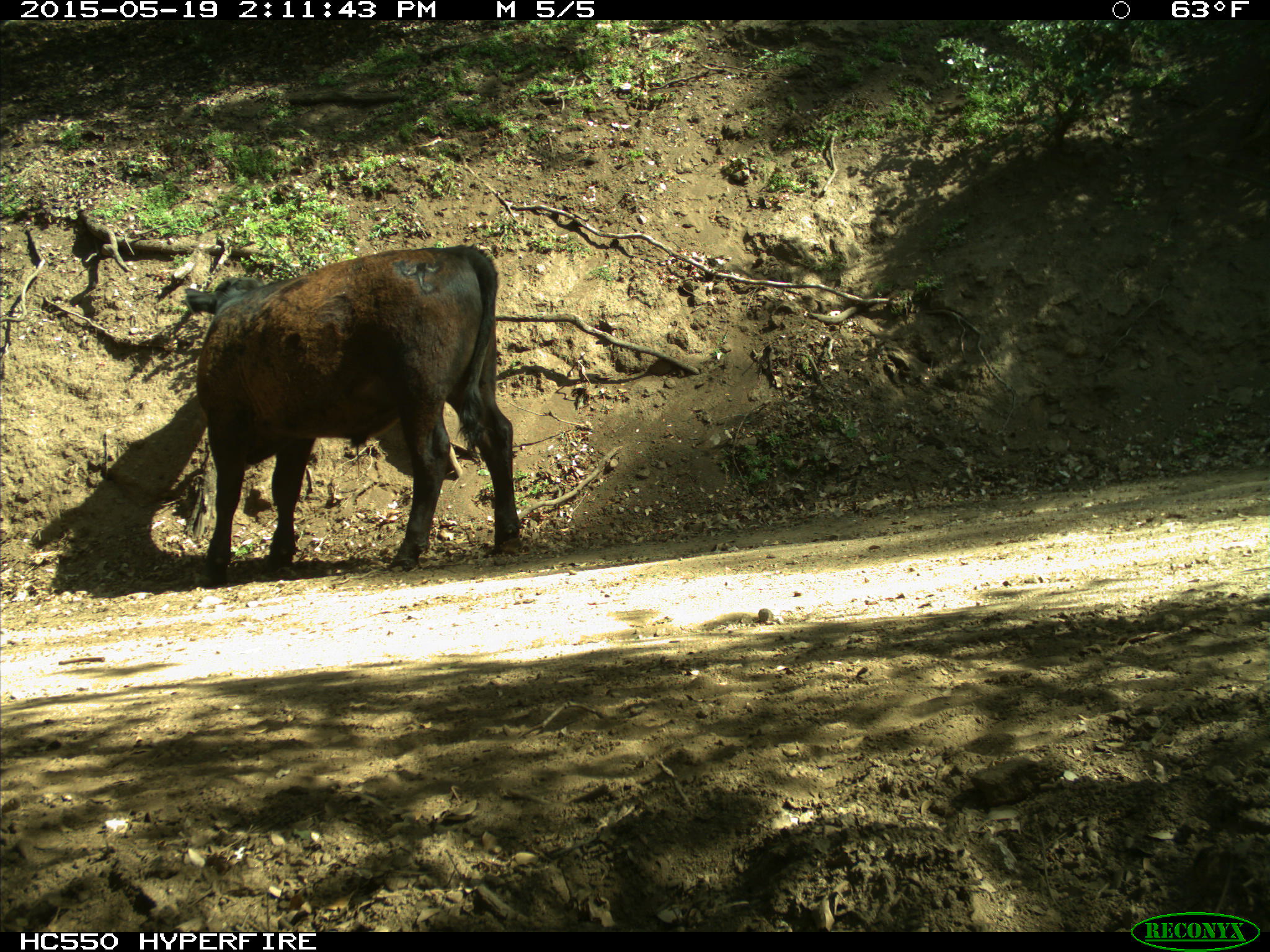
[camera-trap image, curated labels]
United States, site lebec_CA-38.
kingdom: Animalia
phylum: Chordata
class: Mammalia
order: Artiodactyla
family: Bovidae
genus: Bos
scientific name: Bos taurus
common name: domestic cow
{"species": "Bos taurus (domestic cow)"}